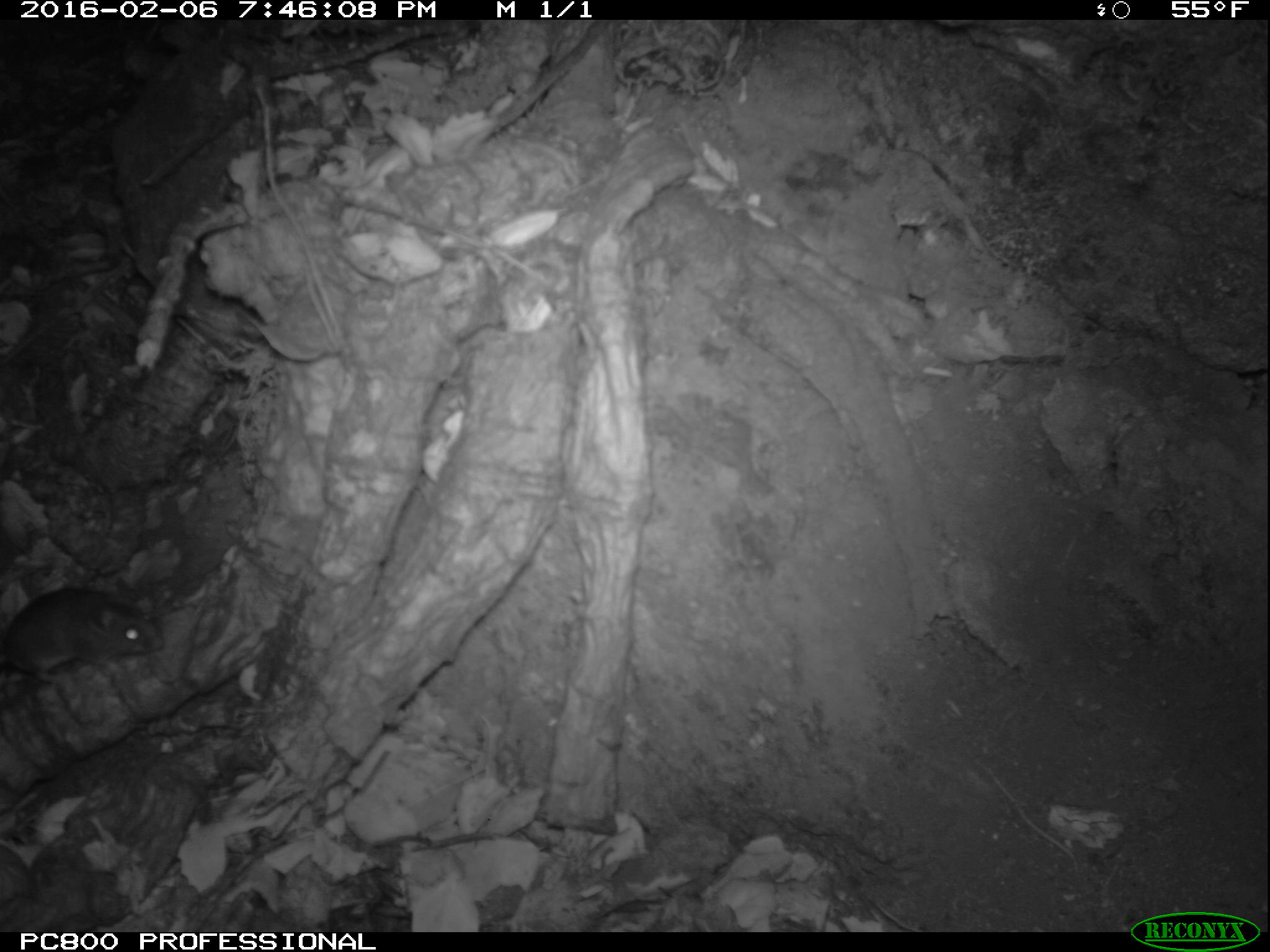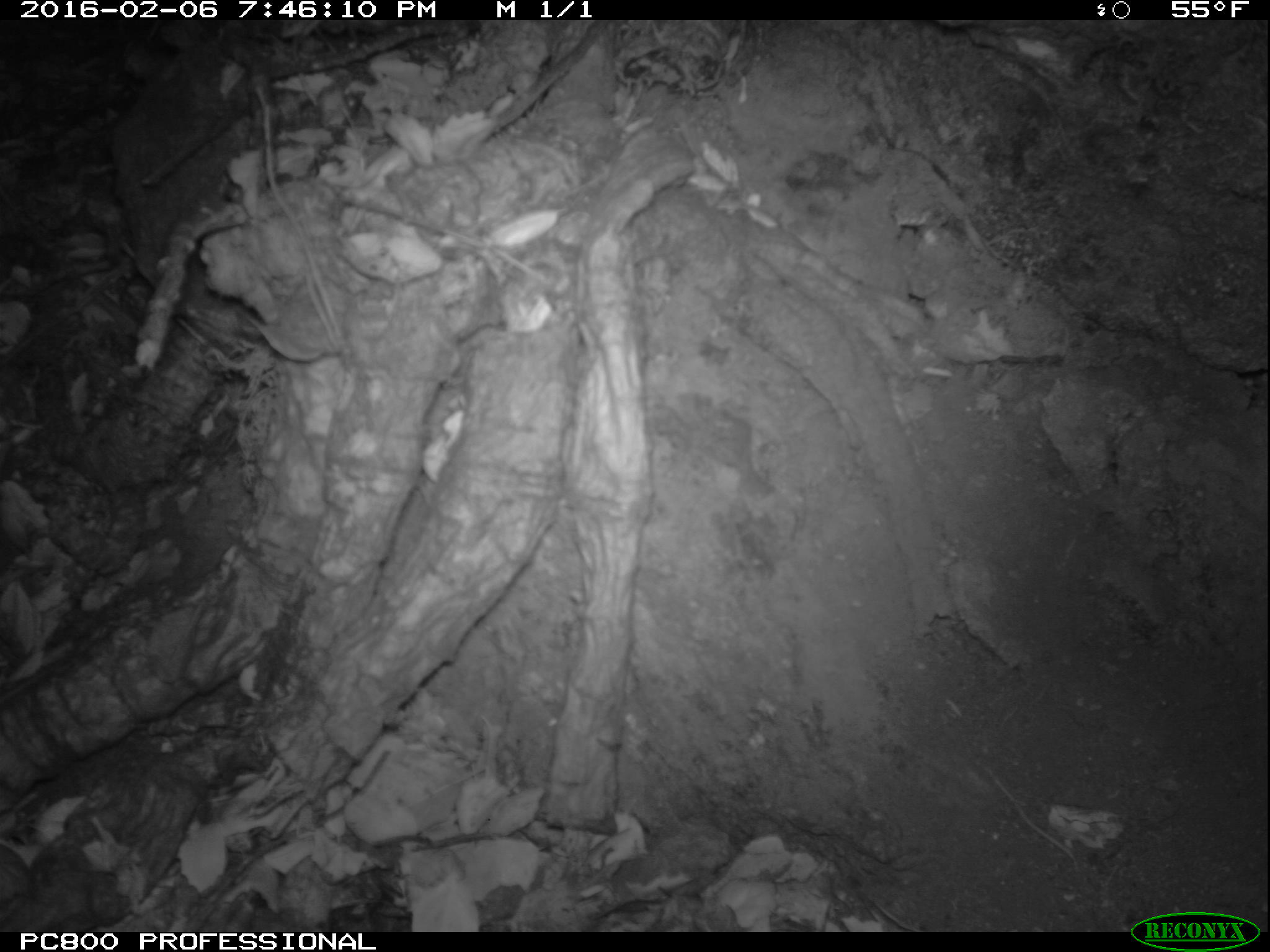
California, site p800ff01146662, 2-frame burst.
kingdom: Animalia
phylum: Chordata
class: Mammalia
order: Rodentia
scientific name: Rodentia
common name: rodent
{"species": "rodent (Rodentia)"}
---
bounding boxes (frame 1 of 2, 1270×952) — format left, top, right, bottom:
rodent: 0, 576, 162, 683